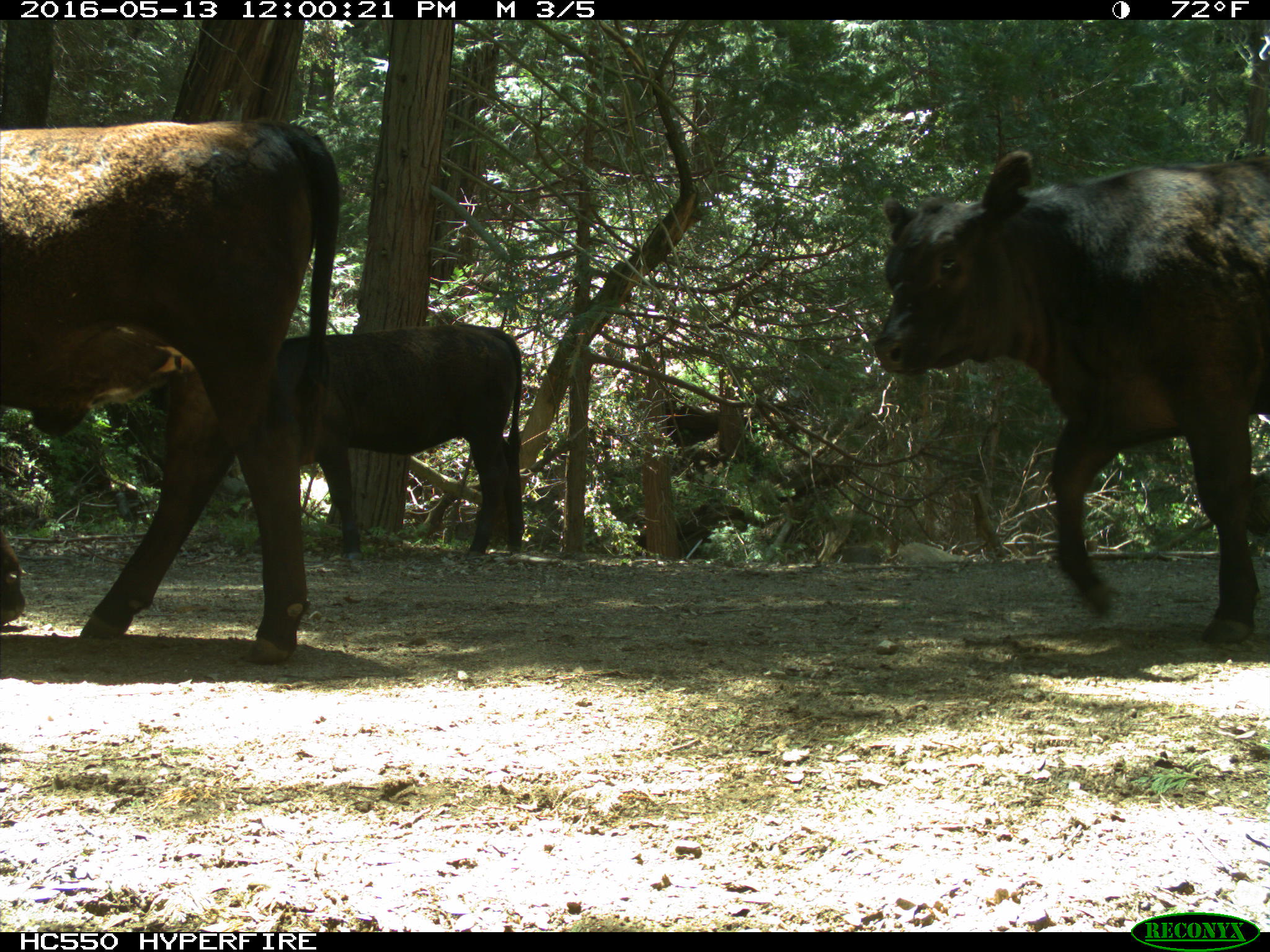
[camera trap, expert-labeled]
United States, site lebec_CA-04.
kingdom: Animalia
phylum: Chordata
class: Mammalia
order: Artiodactyla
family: Bovidae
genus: Bos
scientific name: Bos taurus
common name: domestic cow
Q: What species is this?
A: Bos taurus (domestic cow).